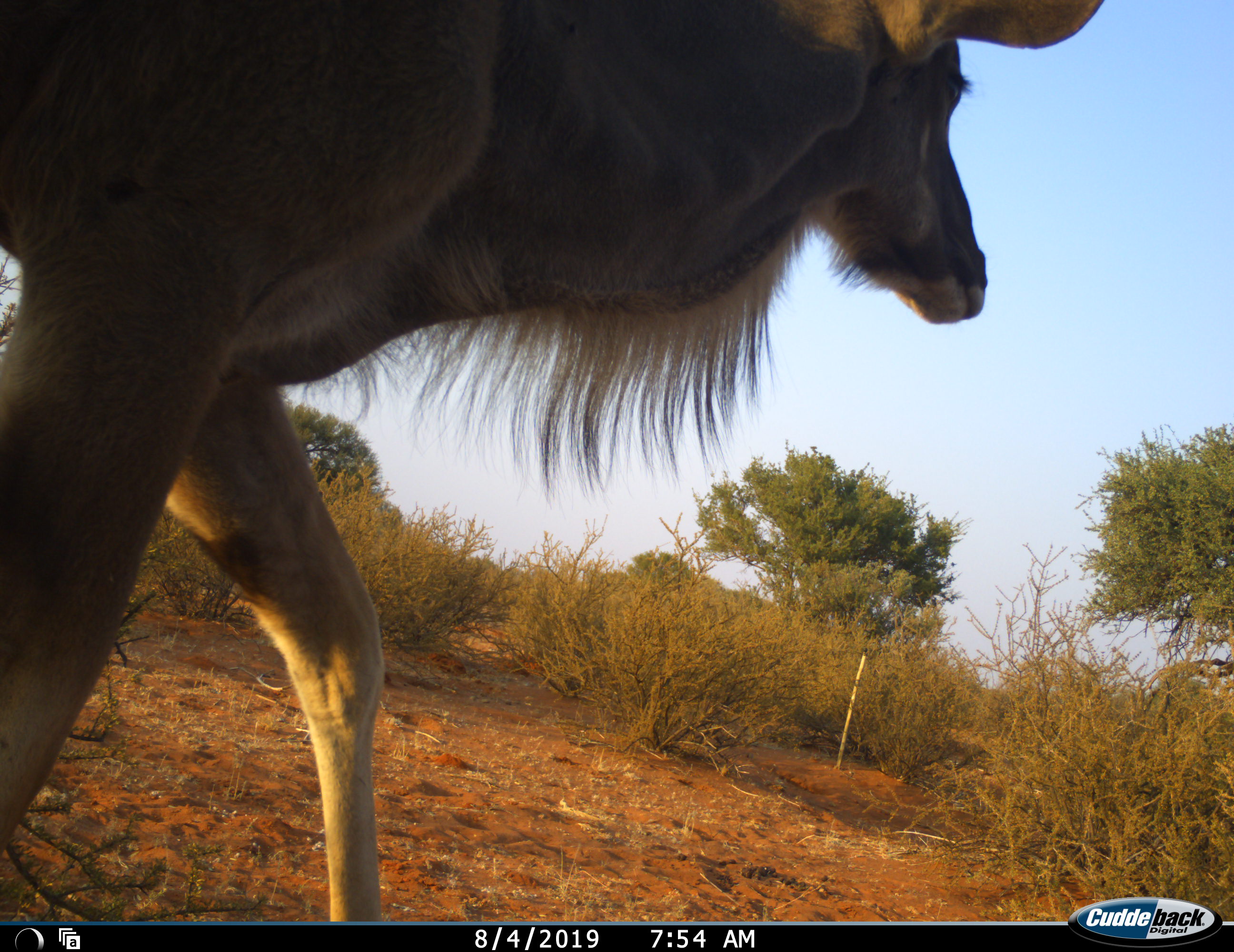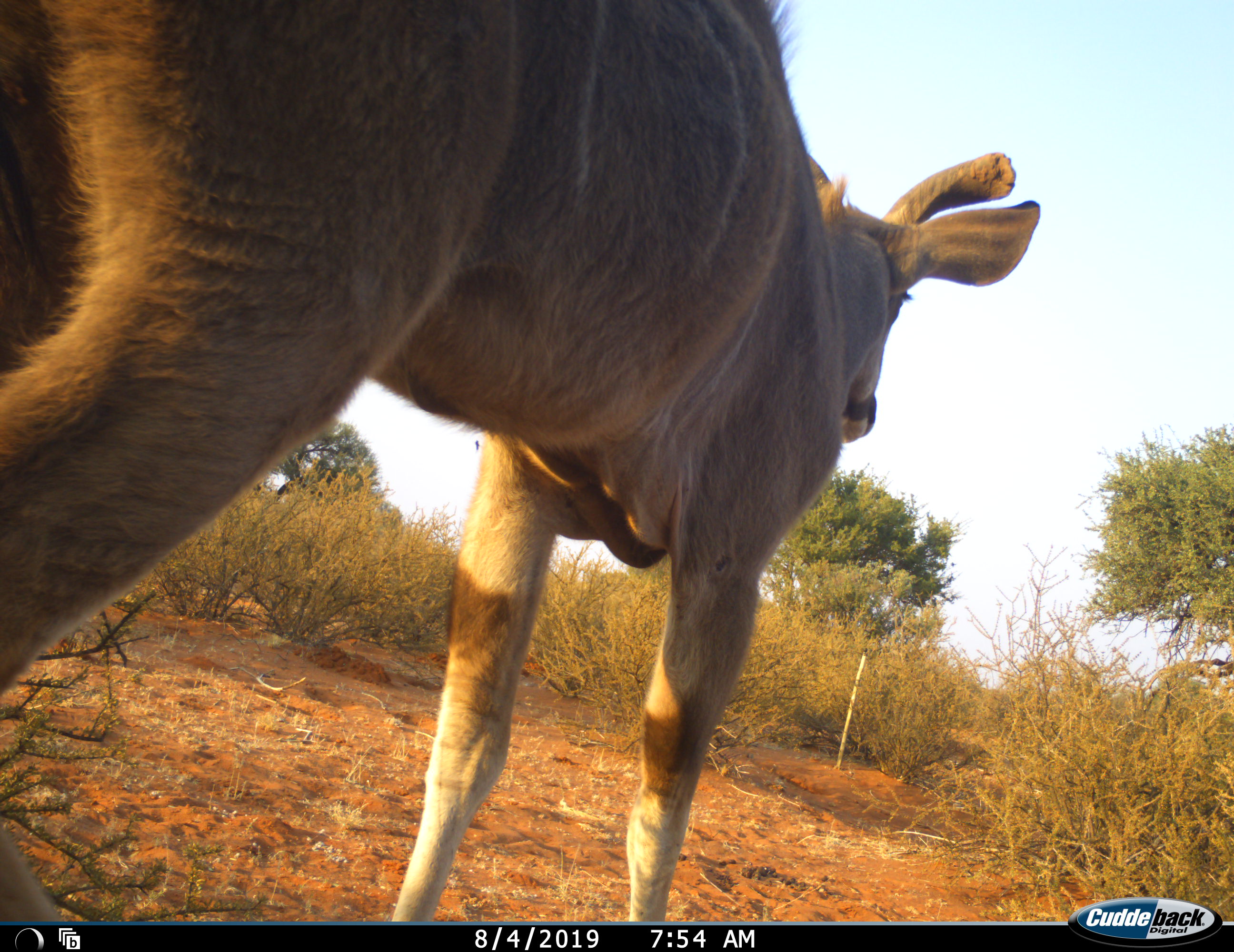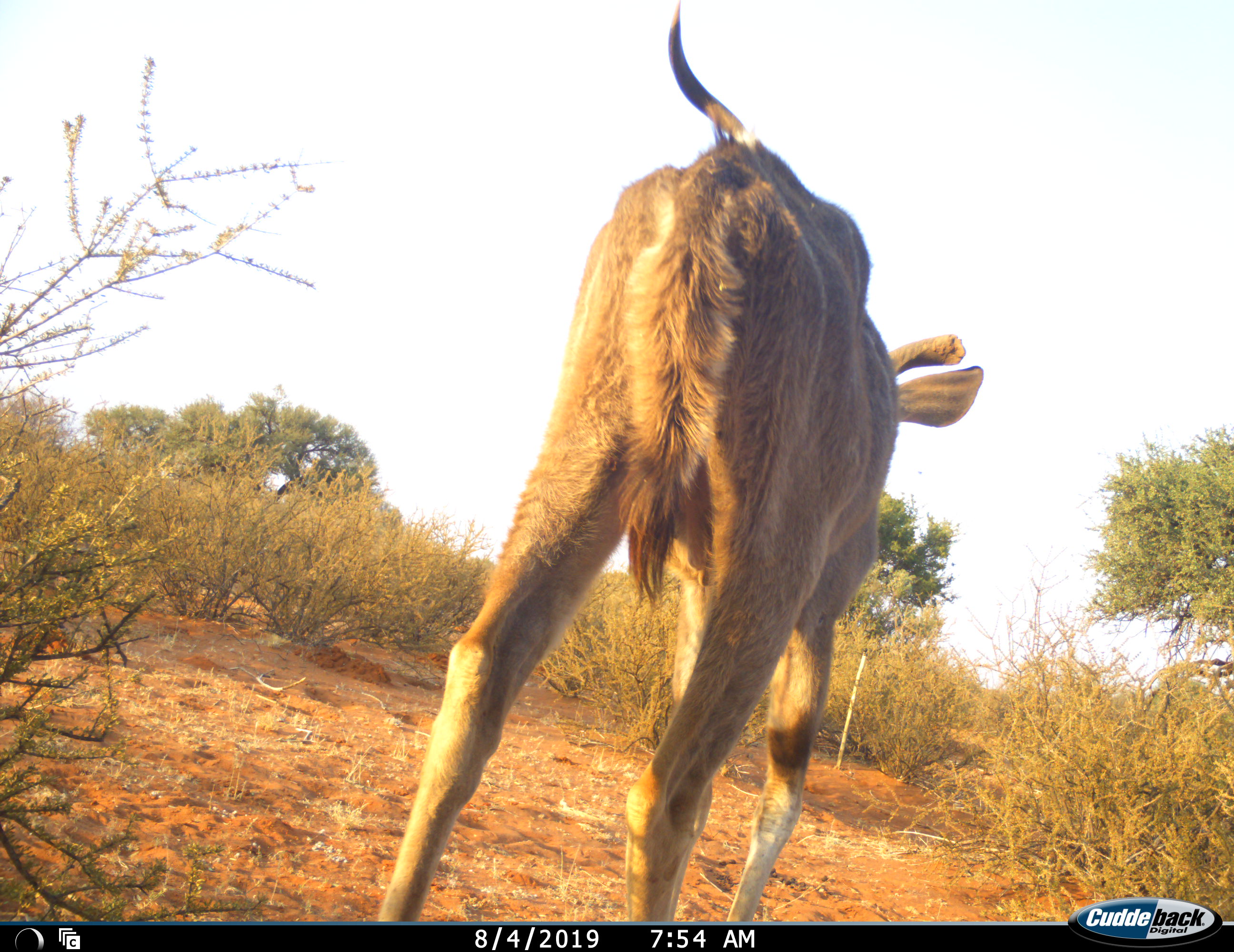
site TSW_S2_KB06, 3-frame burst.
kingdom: Animalia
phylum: Chordata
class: Mammalia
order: Artiodactyla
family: Bovidae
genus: Tragelaphus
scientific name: Tragelaphus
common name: kudu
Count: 1.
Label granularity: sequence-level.